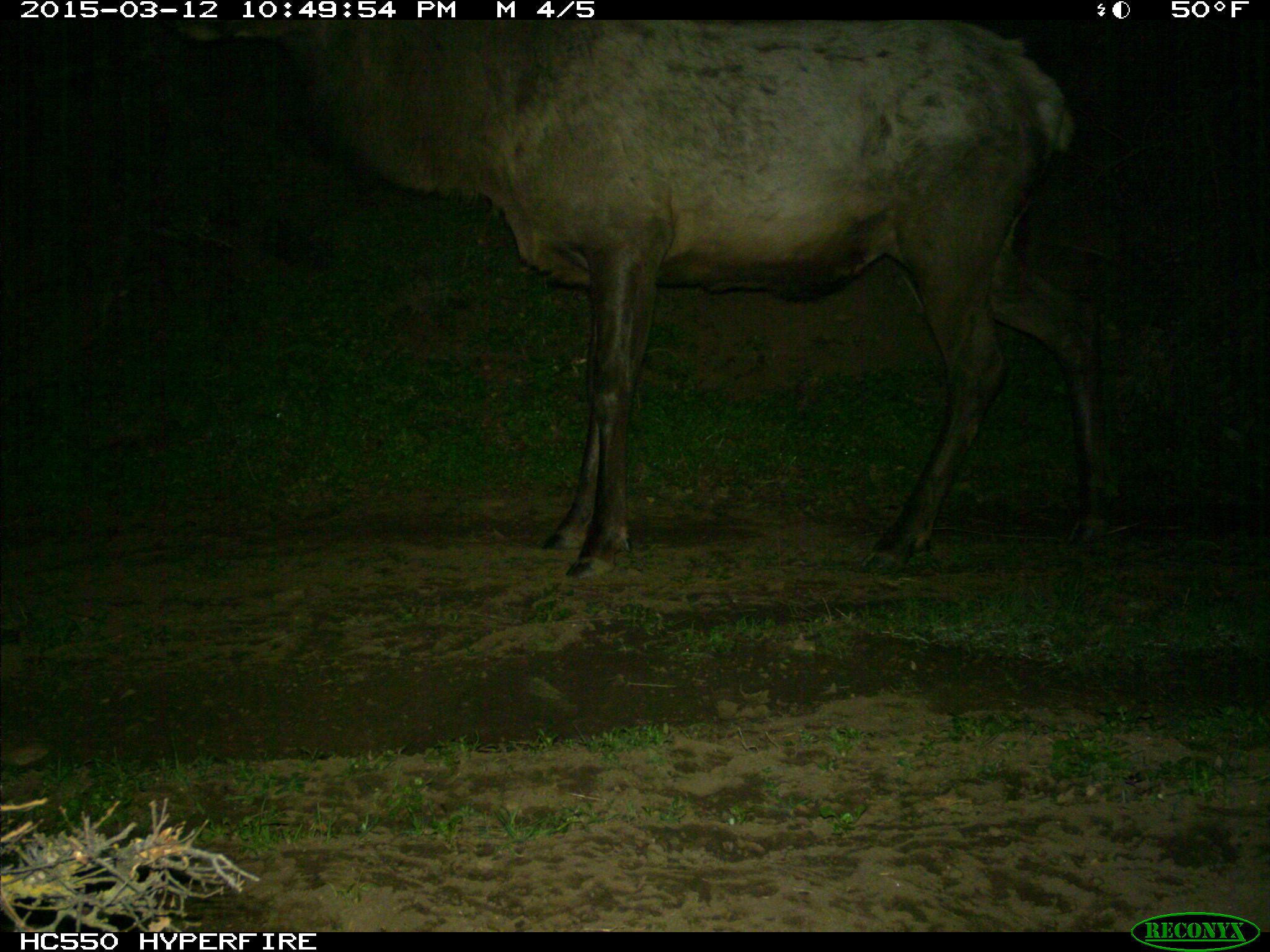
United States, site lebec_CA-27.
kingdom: Animalia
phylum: Chordata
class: Mammalia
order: Artiodactyla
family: Cervidae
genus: Cervus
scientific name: Cervus canadensis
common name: elk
Cervus canadensis (elk).